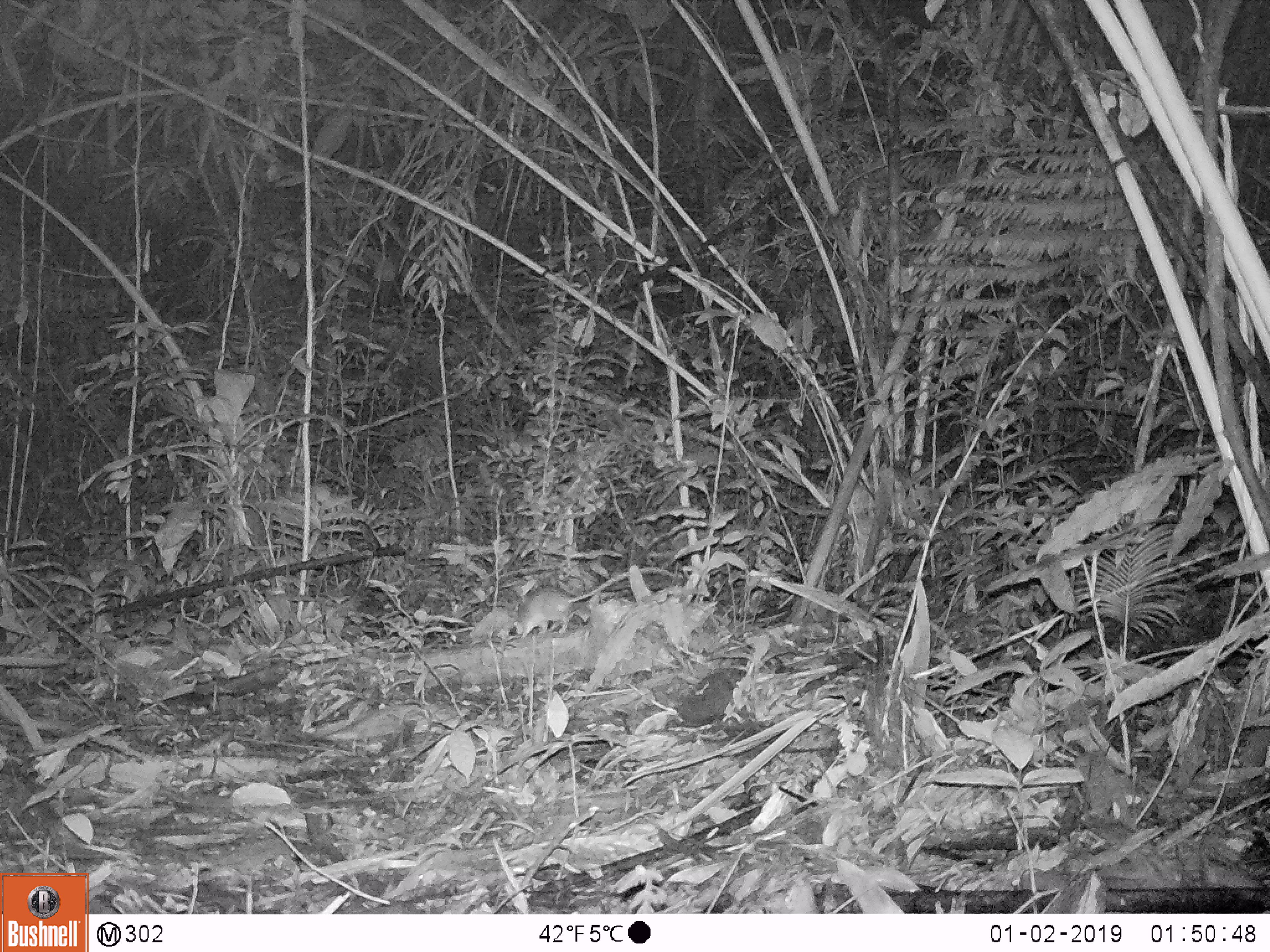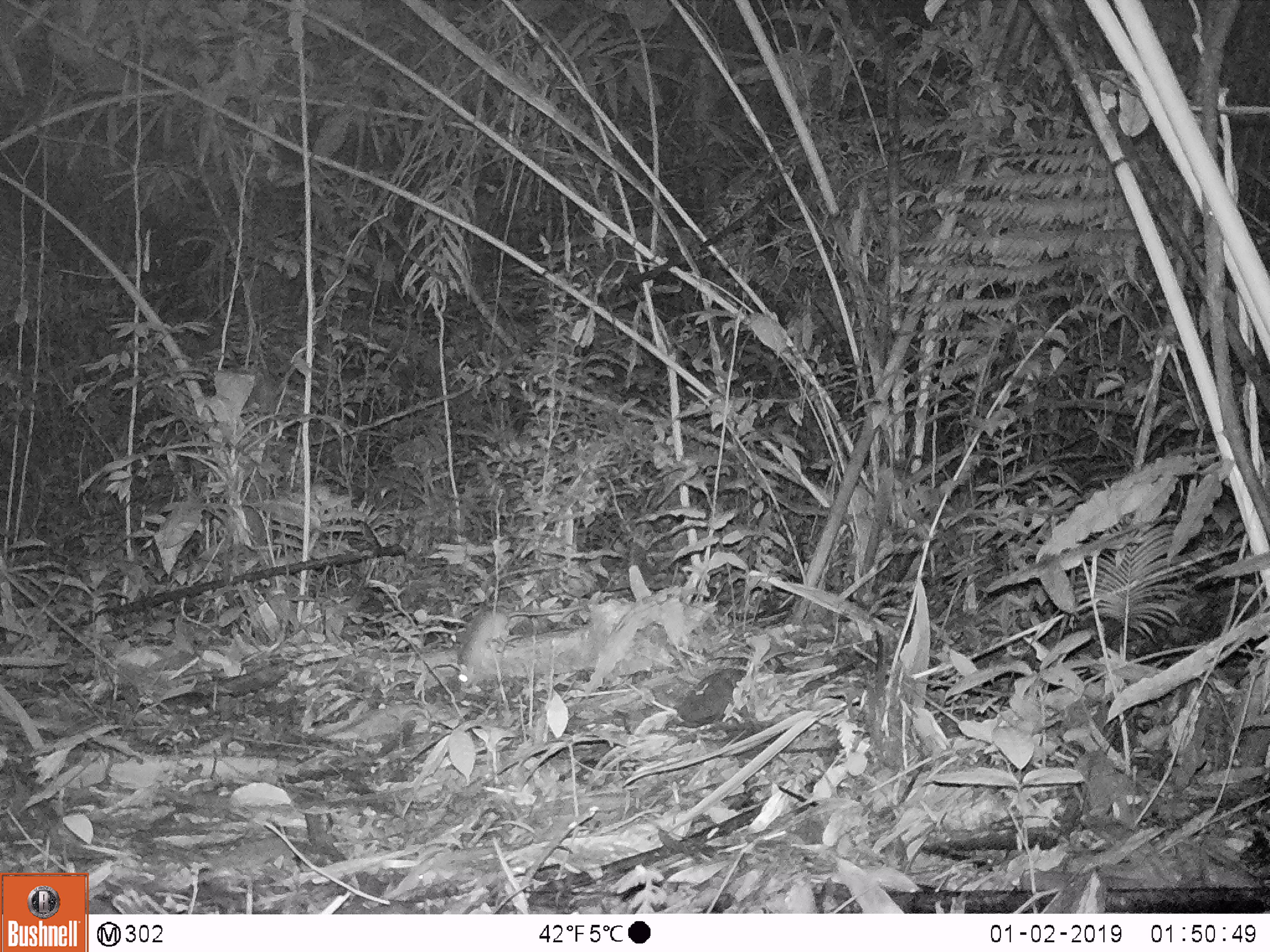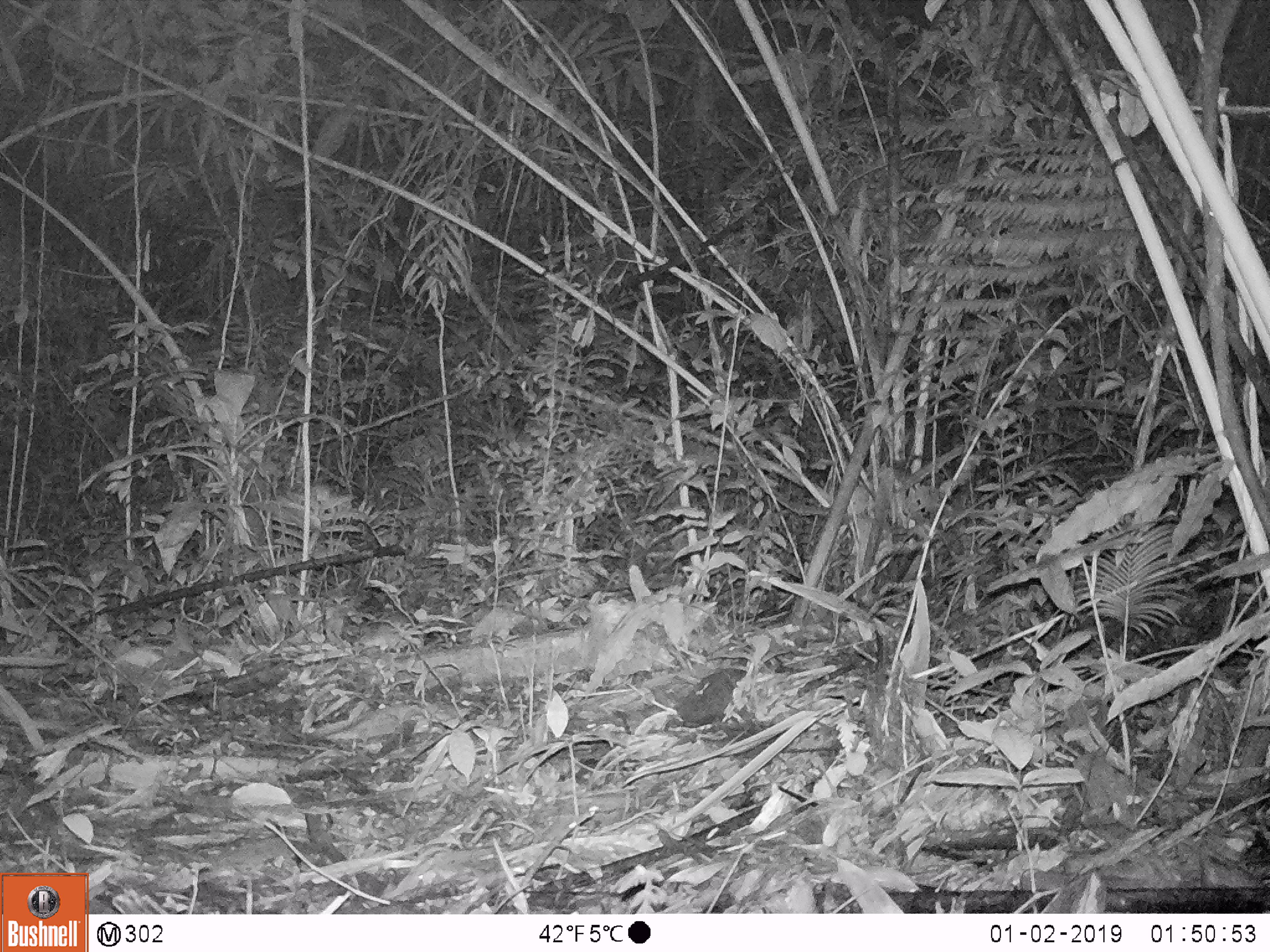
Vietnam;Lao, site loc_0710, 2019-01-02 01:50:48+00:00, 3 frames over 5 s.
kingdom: Animalia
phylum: Chordata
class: Mammalia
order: Rodentia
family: Muridae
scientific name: Muridae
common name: old-world mice and rats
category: unidentified murid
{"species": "unidentified murid (old-world mice and rats) (Muridae)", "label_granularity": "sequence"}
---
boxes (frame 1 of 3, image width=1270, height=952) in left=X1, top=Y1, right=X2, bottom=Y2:
unidentified murid: left=513, top=567, right=674, bottom=639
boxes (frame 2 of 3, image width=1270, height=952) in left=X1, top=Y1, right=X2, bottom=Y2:
unidentified murid: left=457, top=606, right=584, bottom=690